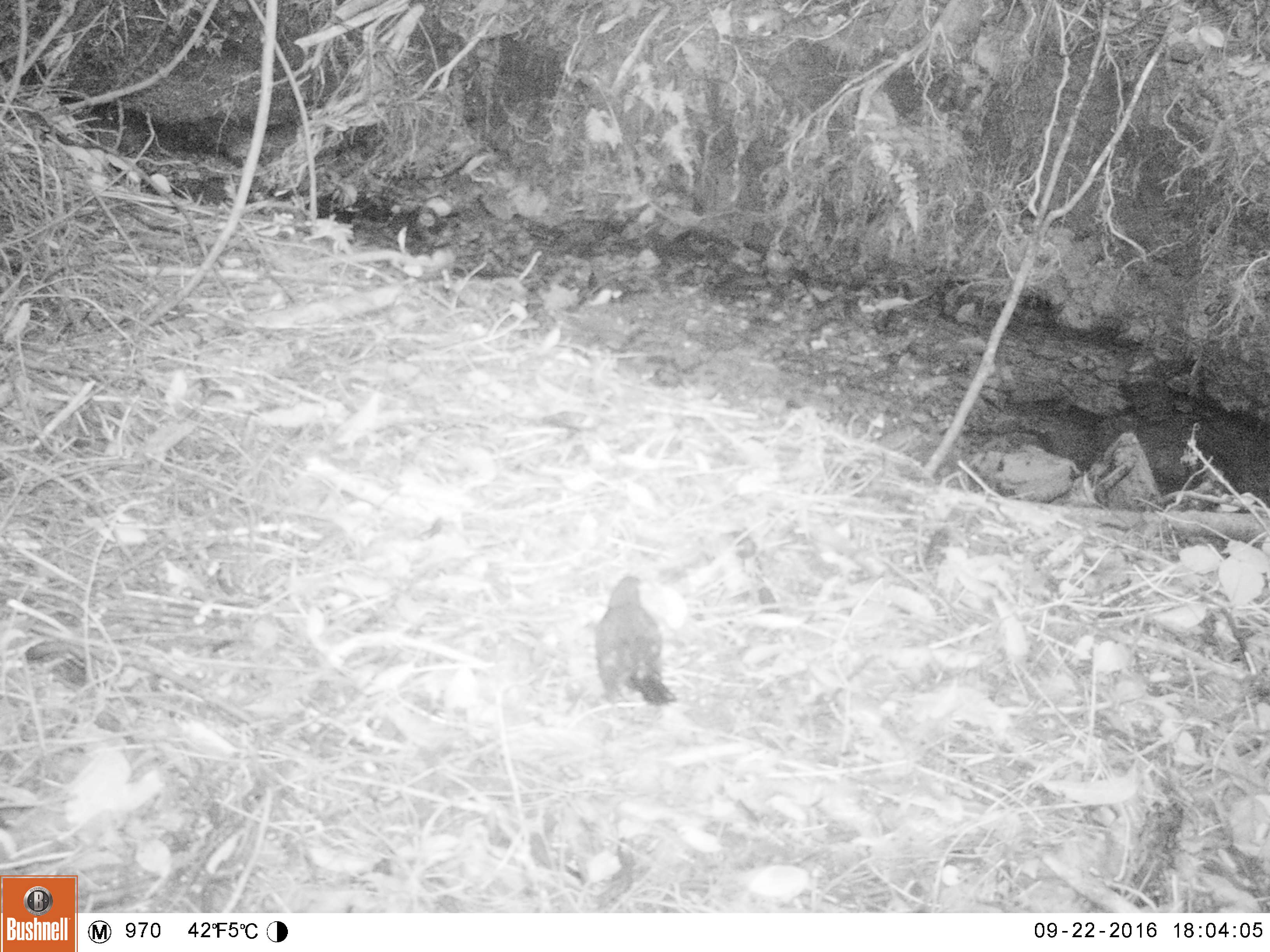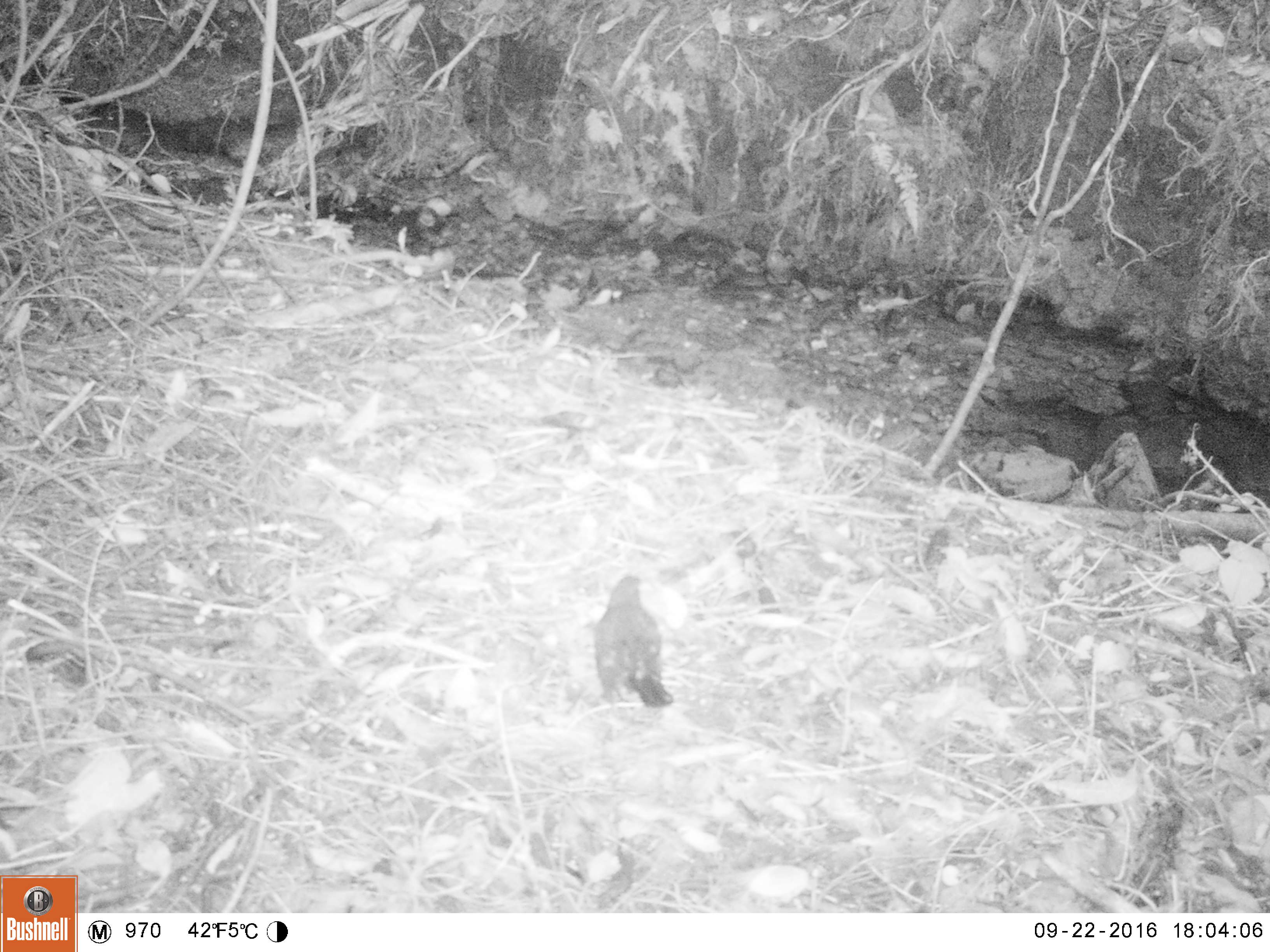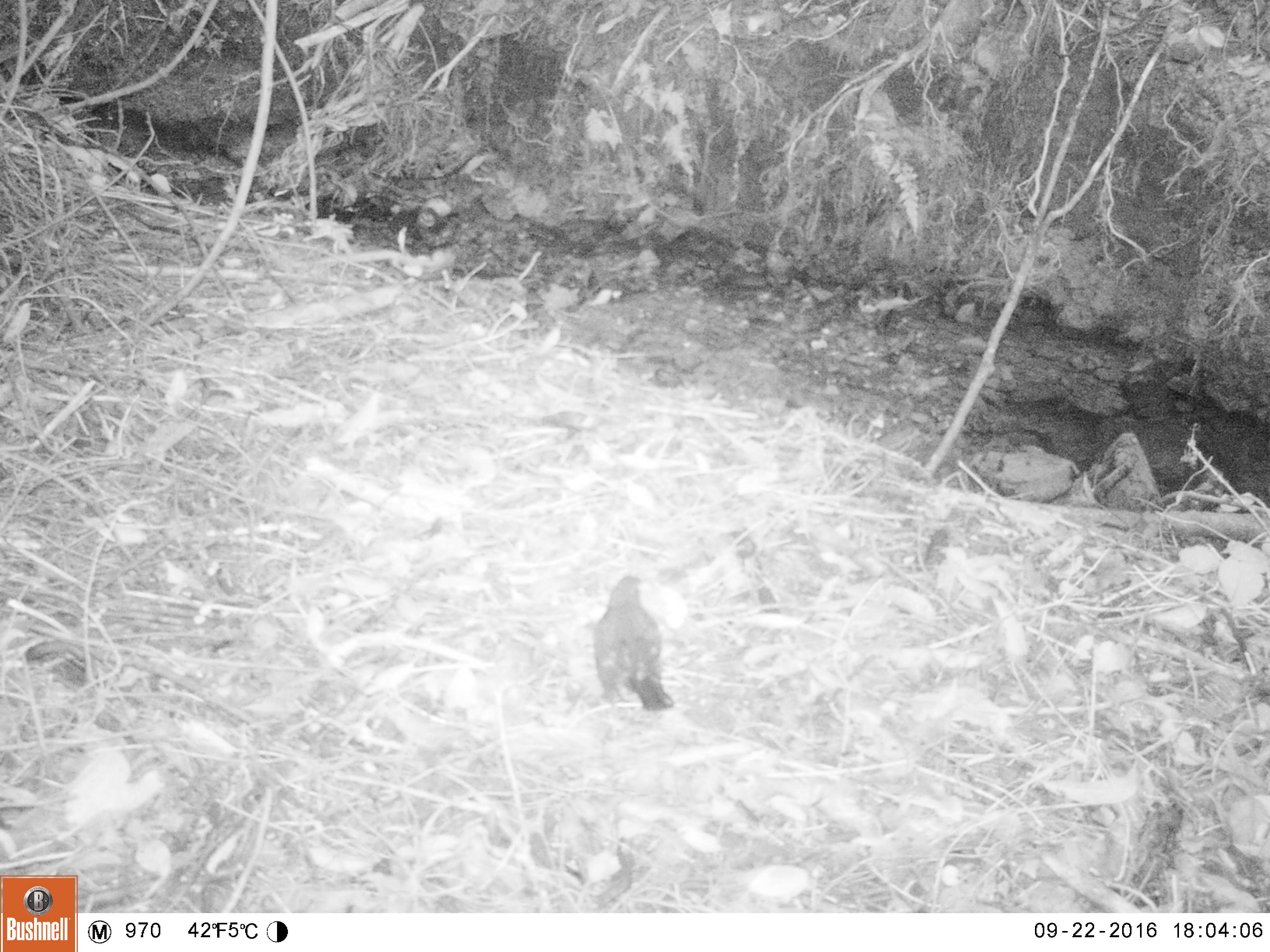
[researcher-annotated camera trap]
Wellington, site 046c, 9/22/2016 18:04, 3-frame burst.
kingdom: Animalia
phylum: Chordata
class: Aves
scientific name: Aves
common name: bird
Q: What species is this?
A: Bird (Aves).